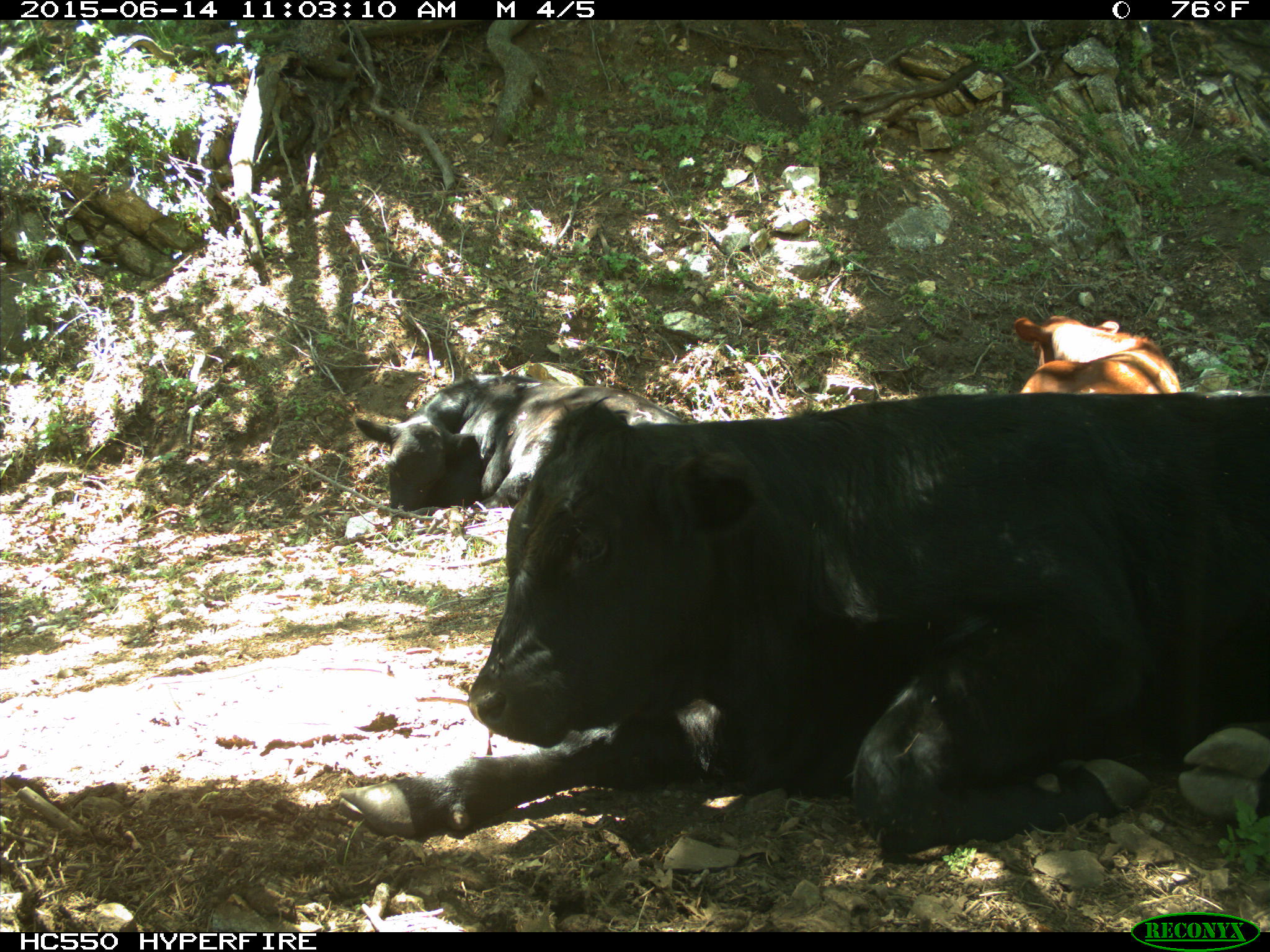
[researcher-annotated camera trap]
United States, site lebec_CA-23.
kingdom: Animalia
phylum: Chordata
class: Mammalia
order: Artiodactyla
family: Bovidae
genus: Bos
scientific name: Bos taurus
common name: domestic cow